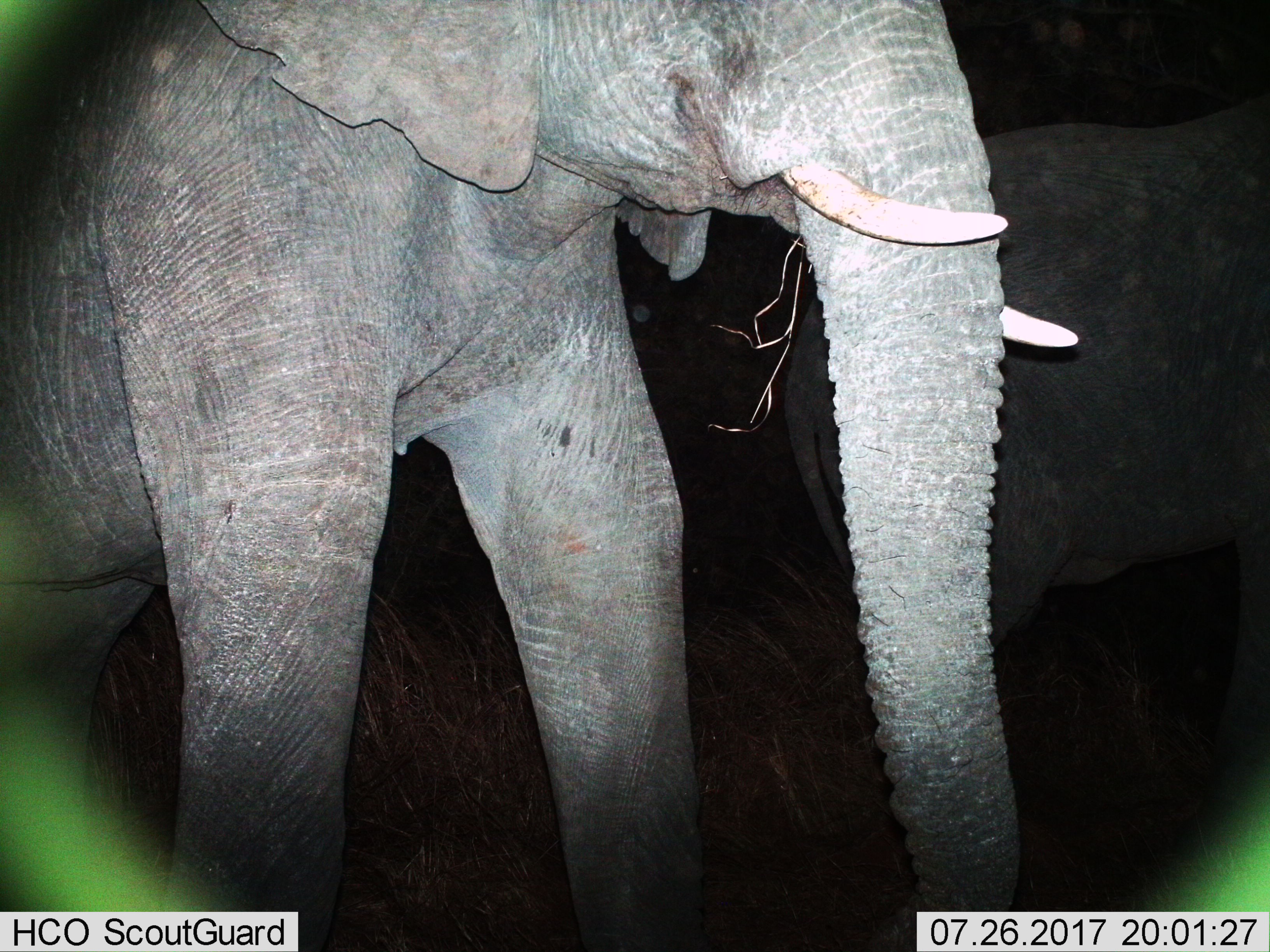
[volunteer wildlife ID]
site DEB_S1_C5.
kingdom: Animalia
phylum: Chordata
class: Mammalia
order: Proboscidea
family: Elephantidae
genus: Loxodonta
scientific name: Loxodonta africana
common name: african bush elephant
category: elephant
Elephant (african bush elephant) (Loxodonta africana), count 1. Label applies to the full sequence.